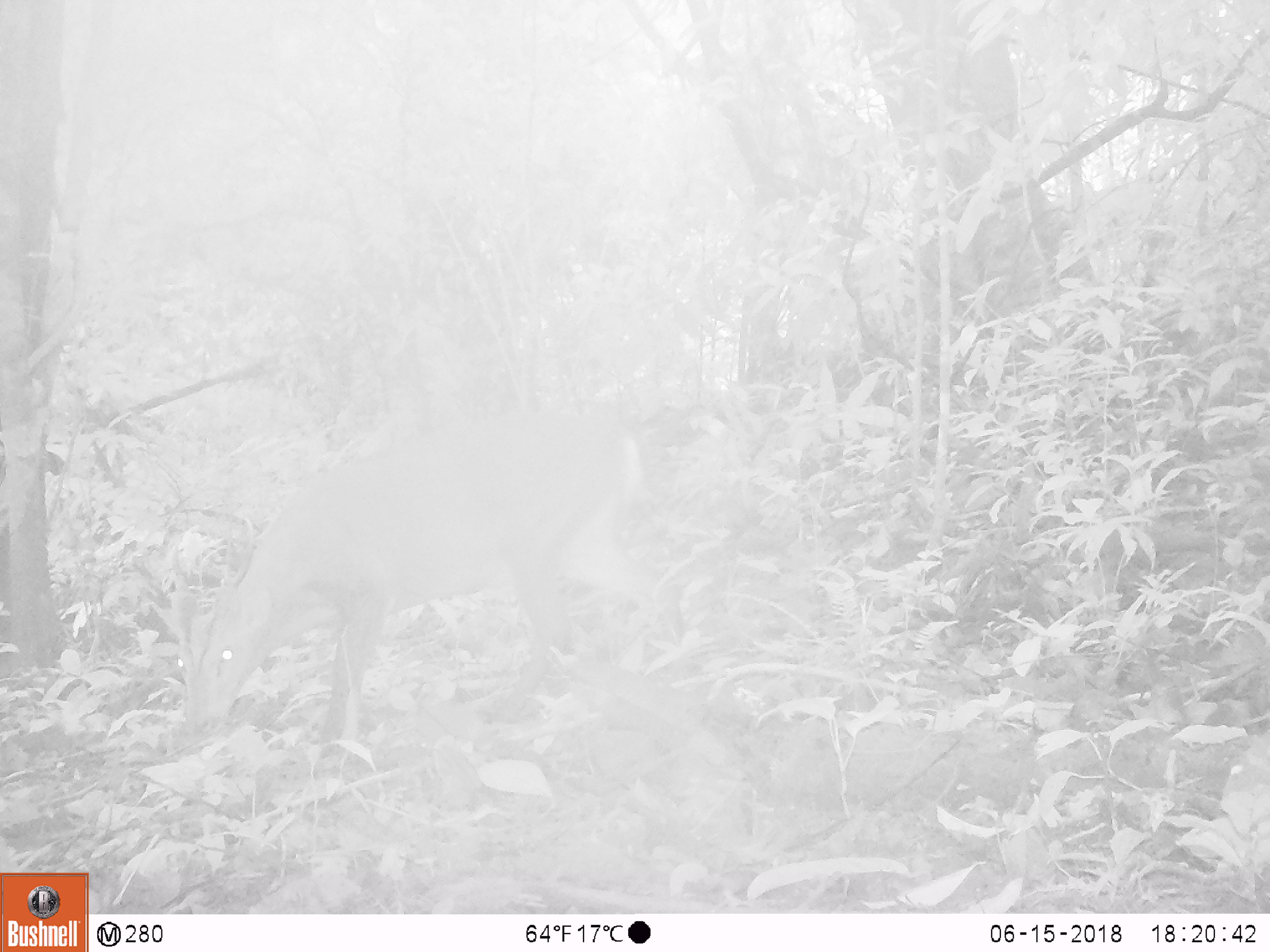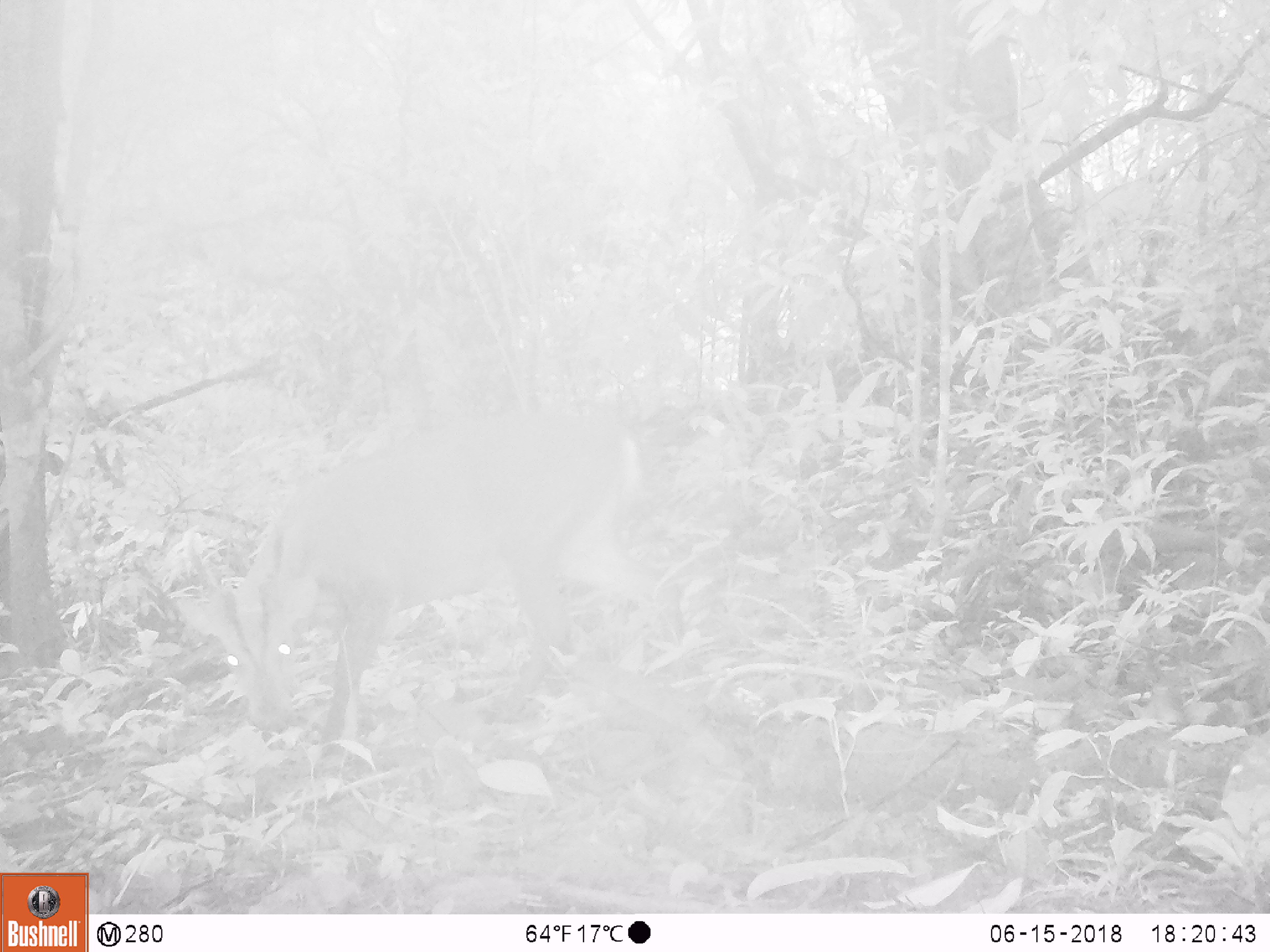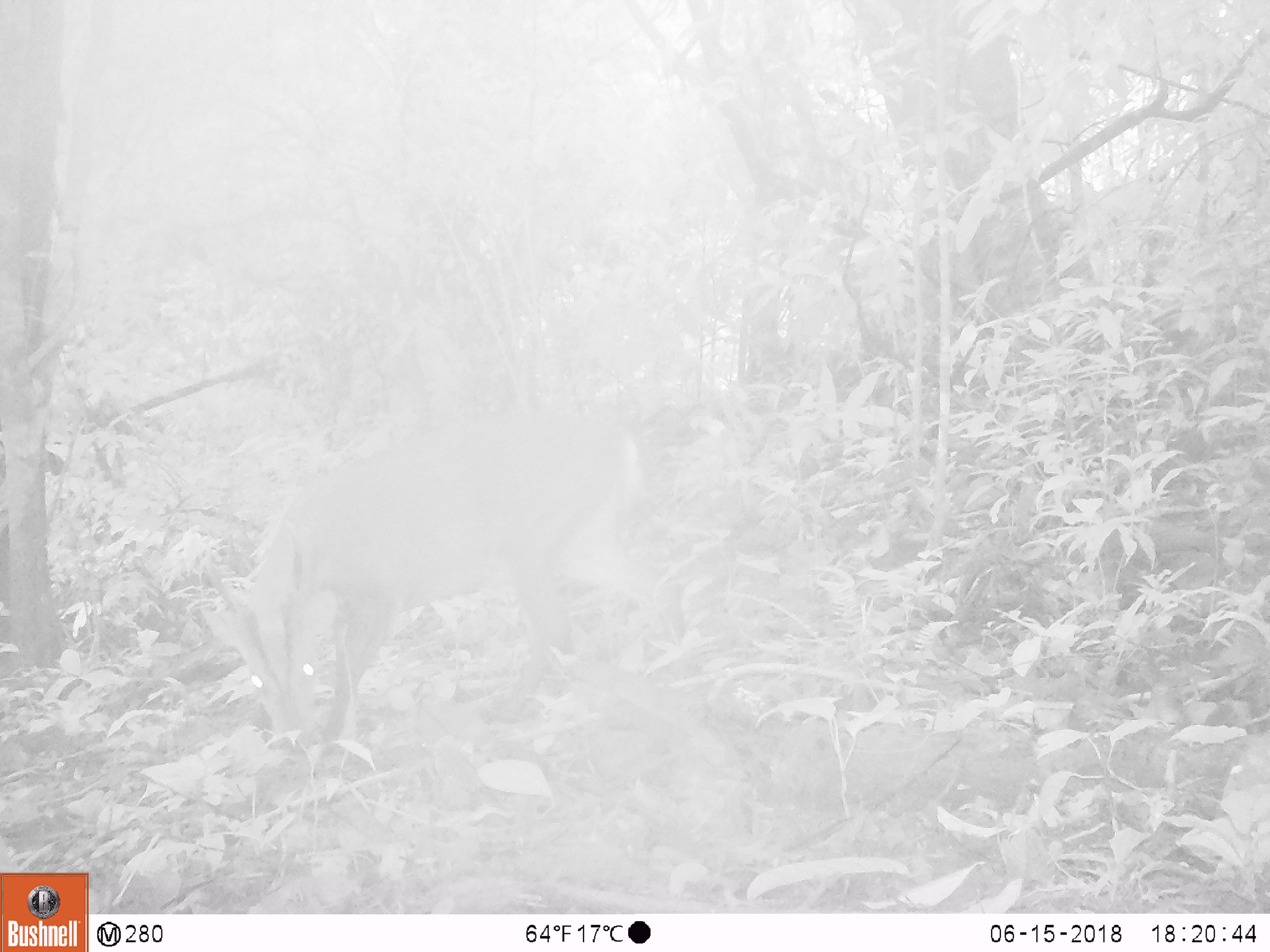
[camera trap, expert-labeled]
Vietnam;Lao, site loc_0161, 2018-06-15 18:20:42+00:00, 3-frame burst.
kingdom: Animalia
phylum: Chordata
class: Mammalia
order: Artiodactyla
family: Cervidae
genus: Muntiacus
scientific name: Muntiacus vuquangensis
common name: large-antlered muntjac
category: large antlered muntjac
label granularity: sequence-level